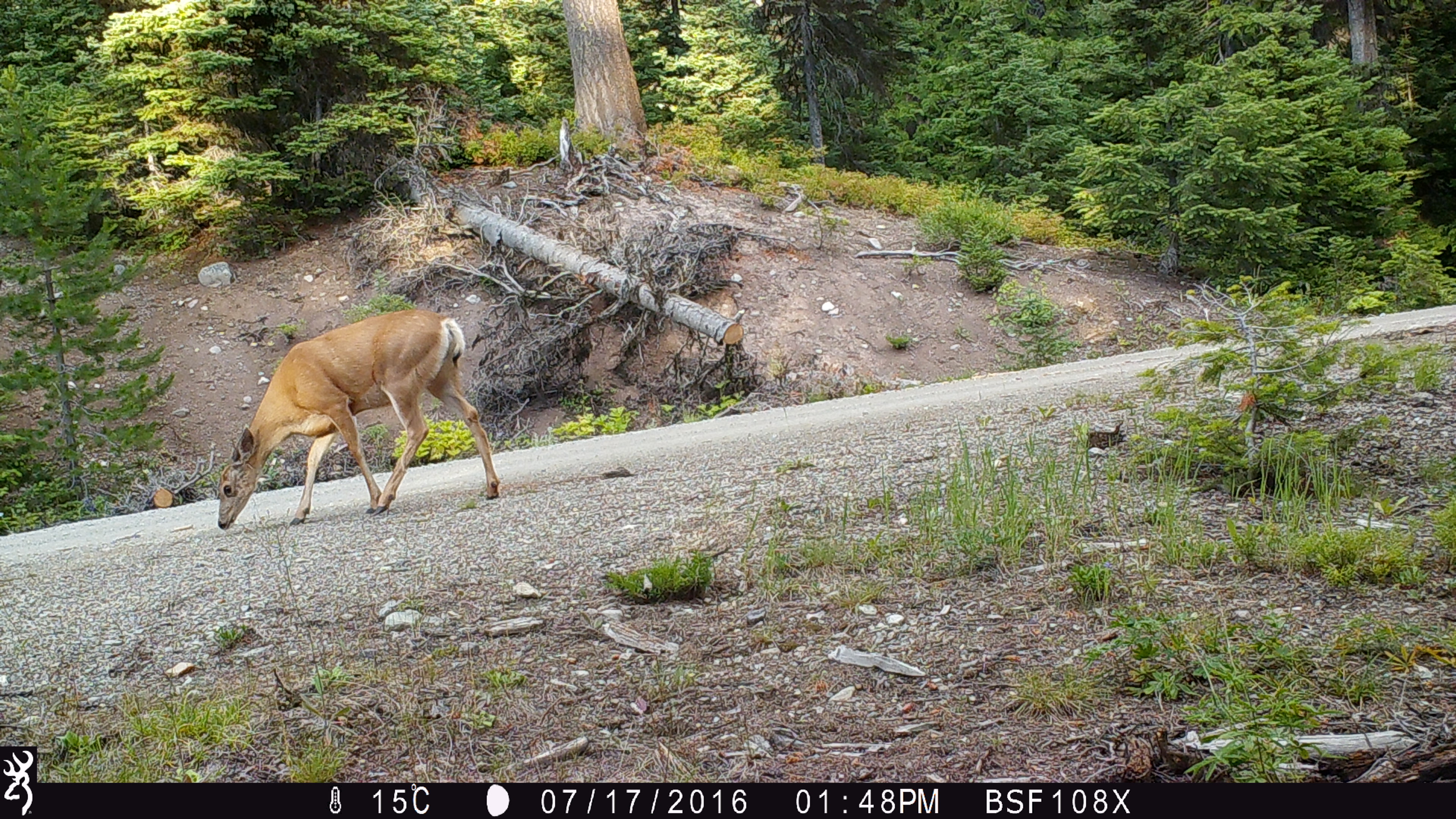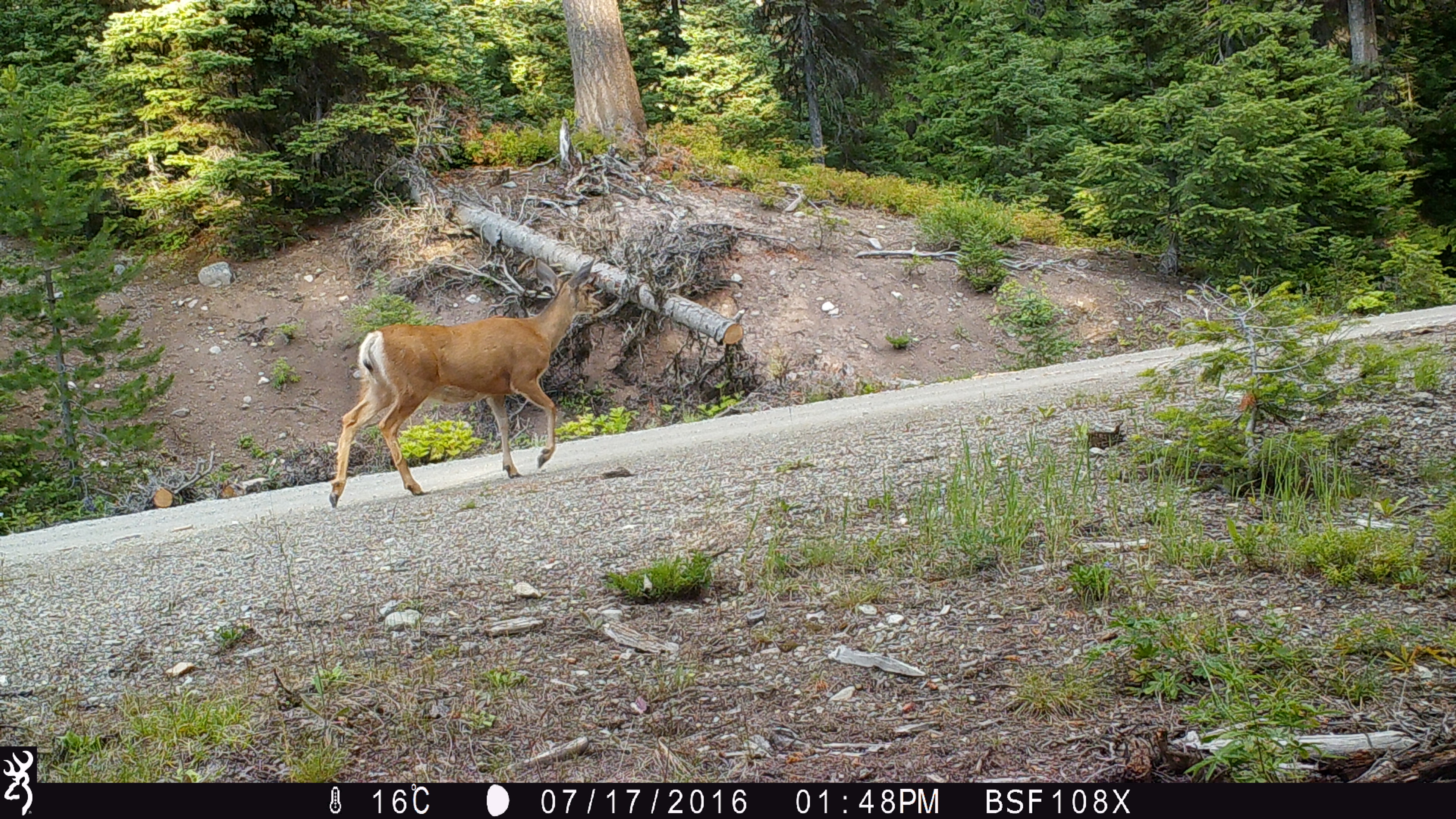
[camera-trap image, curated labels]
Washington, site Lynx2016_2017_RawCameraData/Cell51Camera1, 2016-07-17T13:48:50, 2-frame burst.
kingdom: Animalia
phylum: Chordata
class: Mammalia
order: Artiodactyla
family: Cervidae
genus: Odocoileus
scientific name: Odocoileus hemionus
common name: mule deer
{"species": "Odocoileus hemionus (mule deer)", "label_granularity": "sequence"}